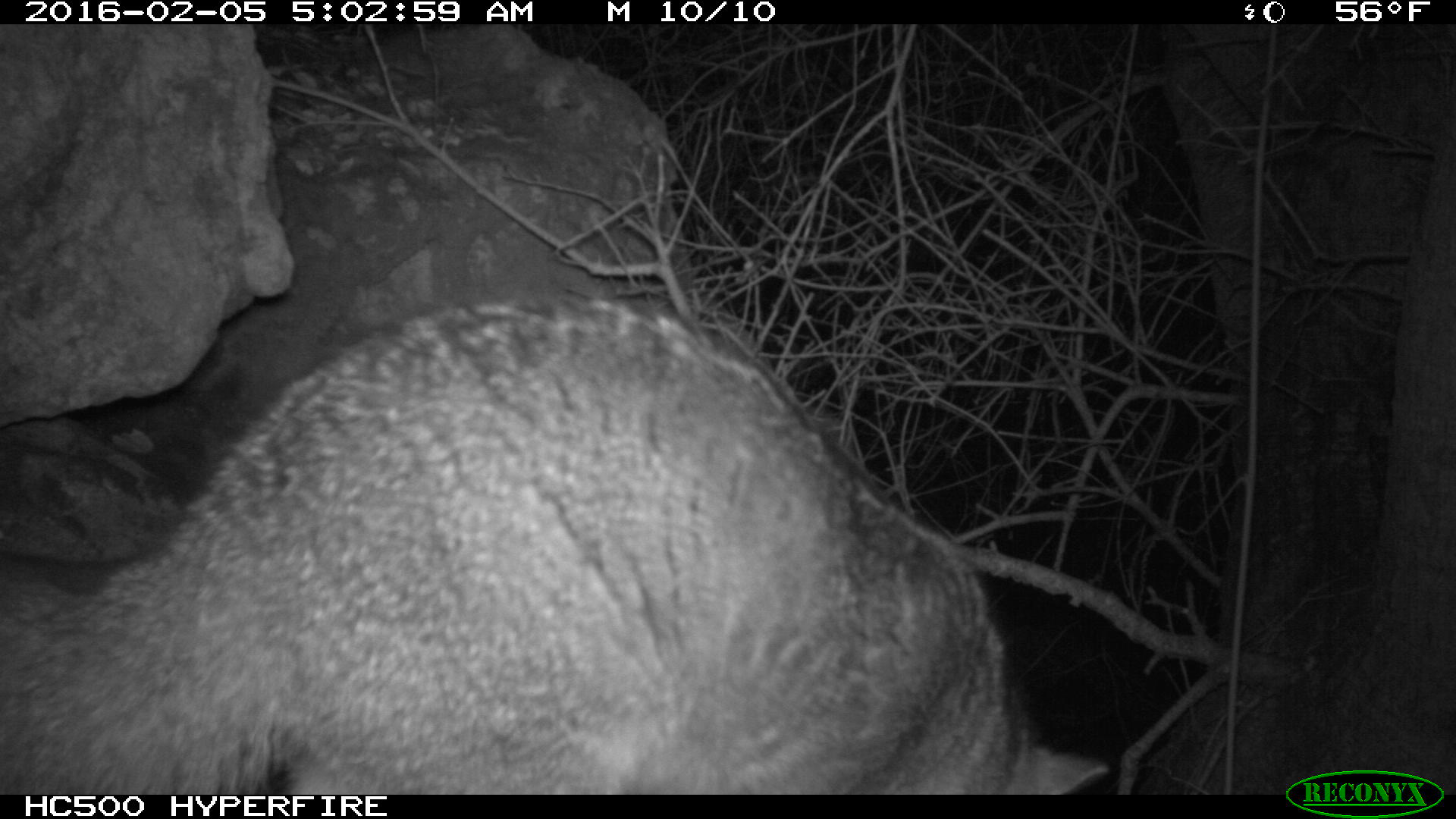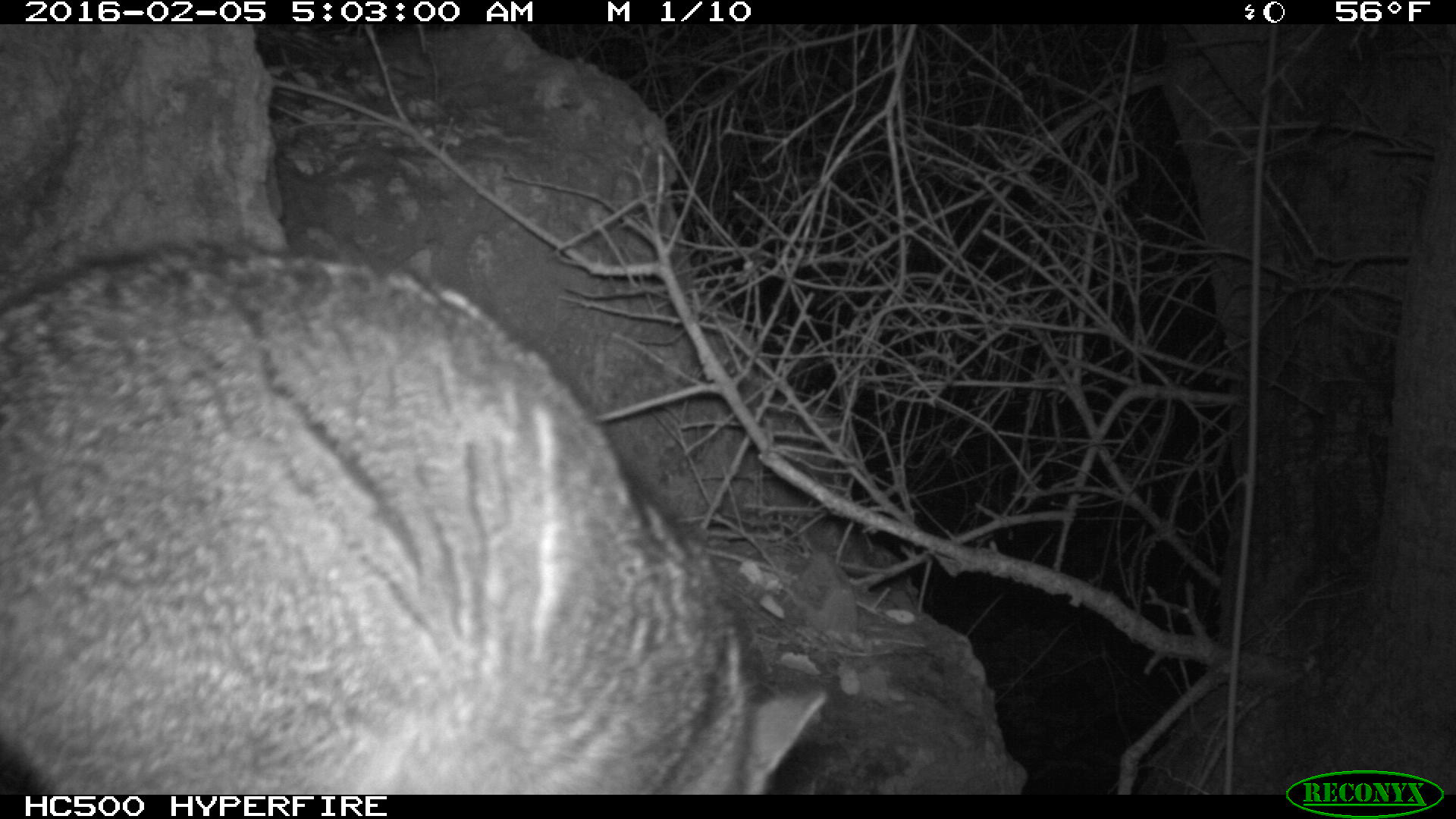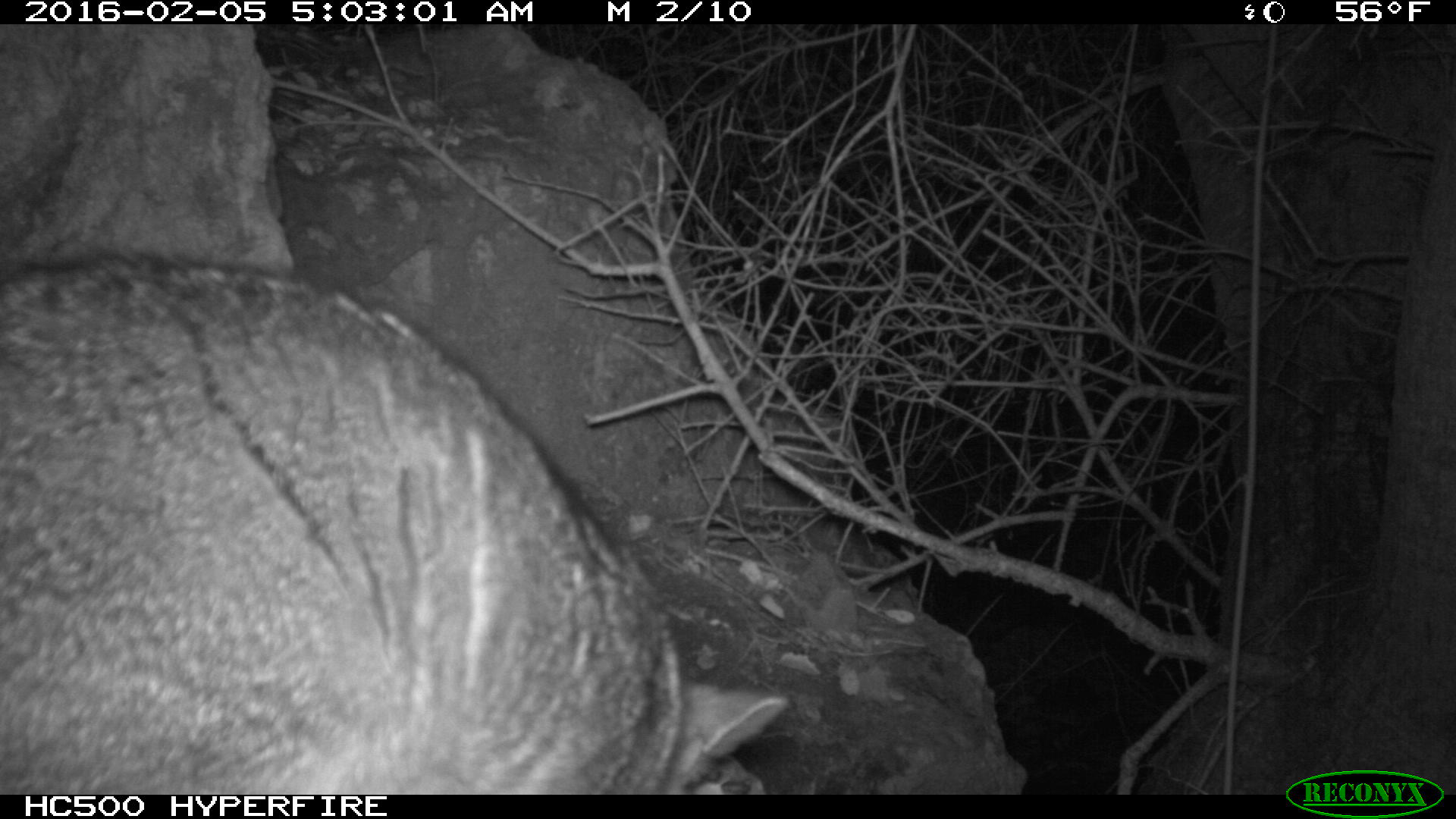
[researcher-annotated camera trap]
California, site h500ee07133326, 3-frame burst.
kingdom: Animalia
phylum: Chordata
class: Mammalia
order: Carnivora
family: Canidae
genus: Urocyon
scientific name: Urocyon littoralis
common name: island fox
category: fox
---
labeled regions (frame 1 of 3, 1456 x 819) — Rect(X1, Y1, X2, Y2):
fox: Rect(0, 300, 1107, 794)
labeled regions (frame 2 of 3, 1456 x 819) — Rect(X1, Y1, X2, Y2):
fox: Rect(0, 237, 826, 793)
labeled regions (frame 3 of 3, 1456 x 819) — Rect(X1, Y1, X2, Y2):
fox: Rect(0, 253, 786, 794)